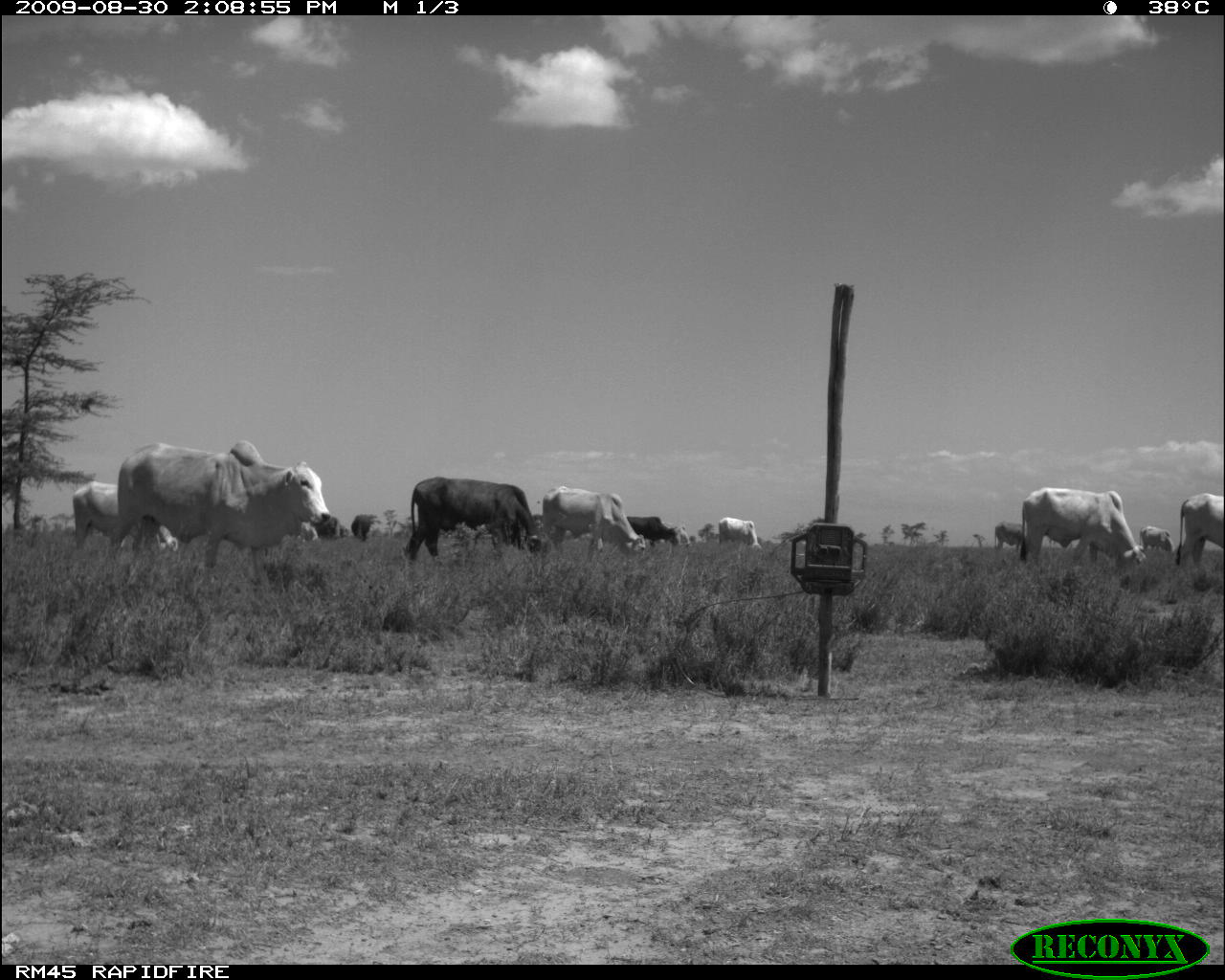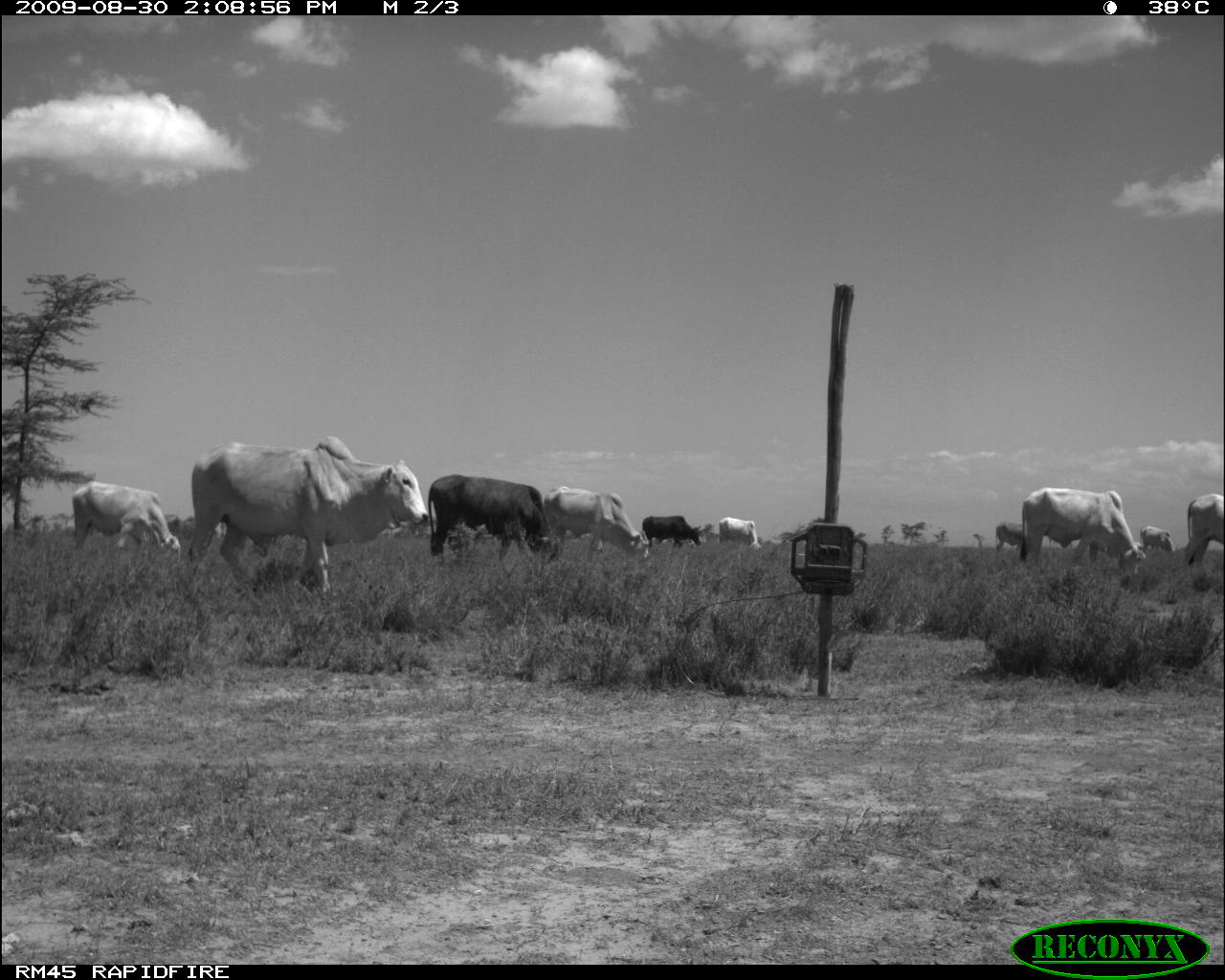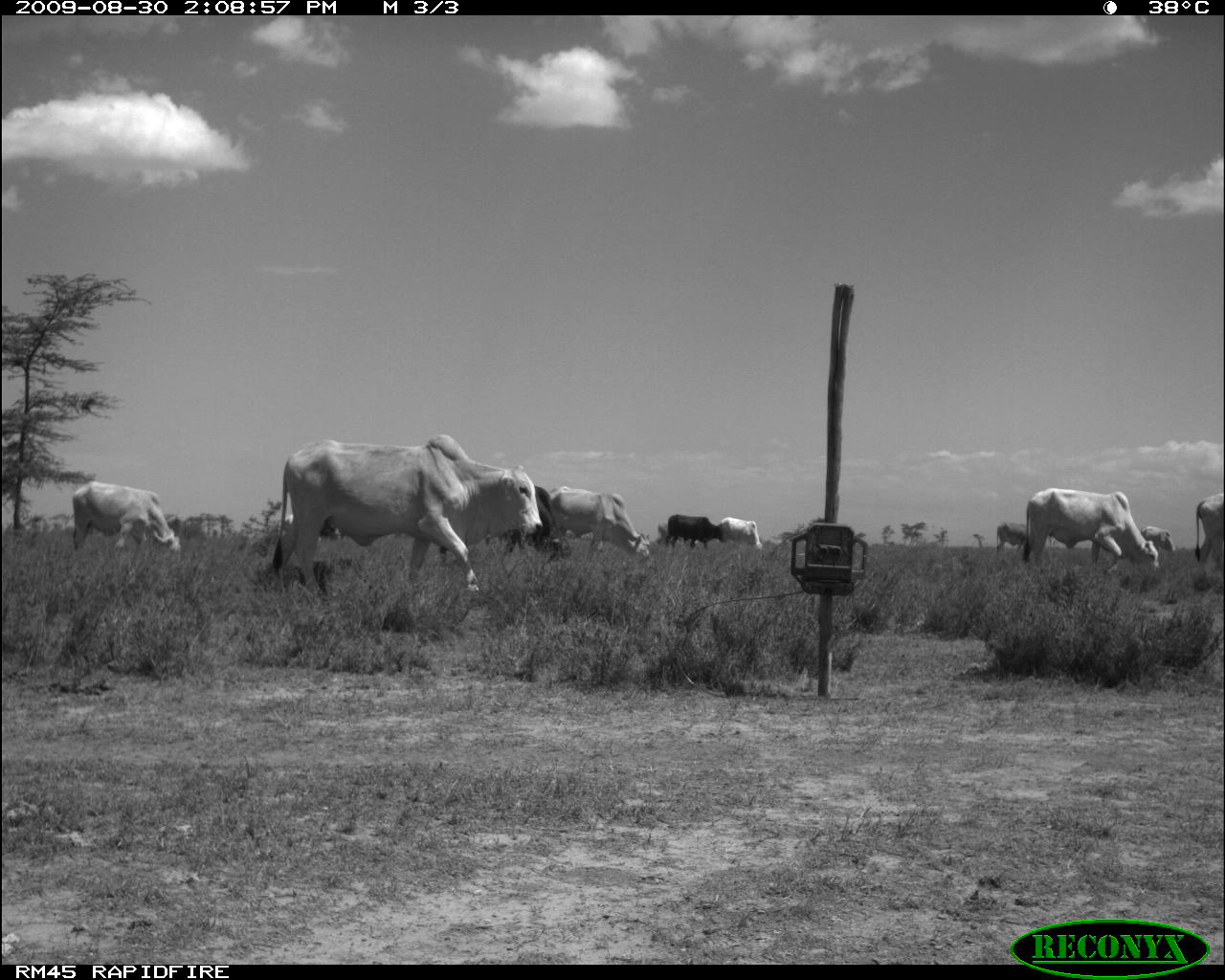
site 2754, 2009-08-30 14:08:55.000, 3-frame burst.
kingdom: Animalia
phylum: Chordata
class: Mammalia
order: Artiodactyla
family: Bovidae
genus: Bos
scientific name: Bos taurus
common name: domestic cattle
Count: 12.